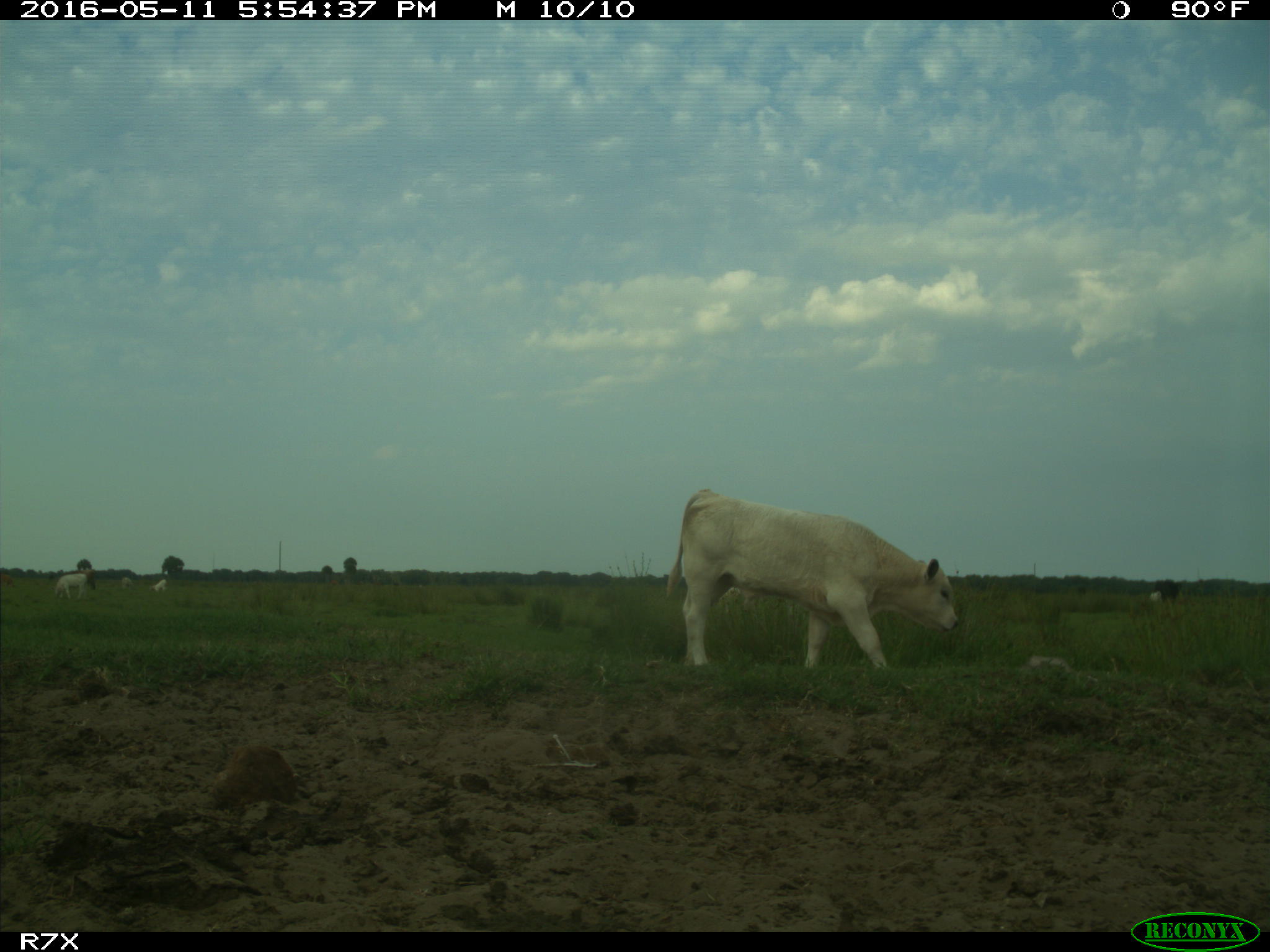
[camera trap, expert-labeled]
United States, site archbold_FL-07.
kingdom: Animalia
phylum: Chordata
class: Mammalia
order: Artiodactyla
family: Bovidae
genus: Bos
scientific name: Bos taurus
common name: domestic cow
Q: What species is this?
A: Bos taurus (domestic cow).